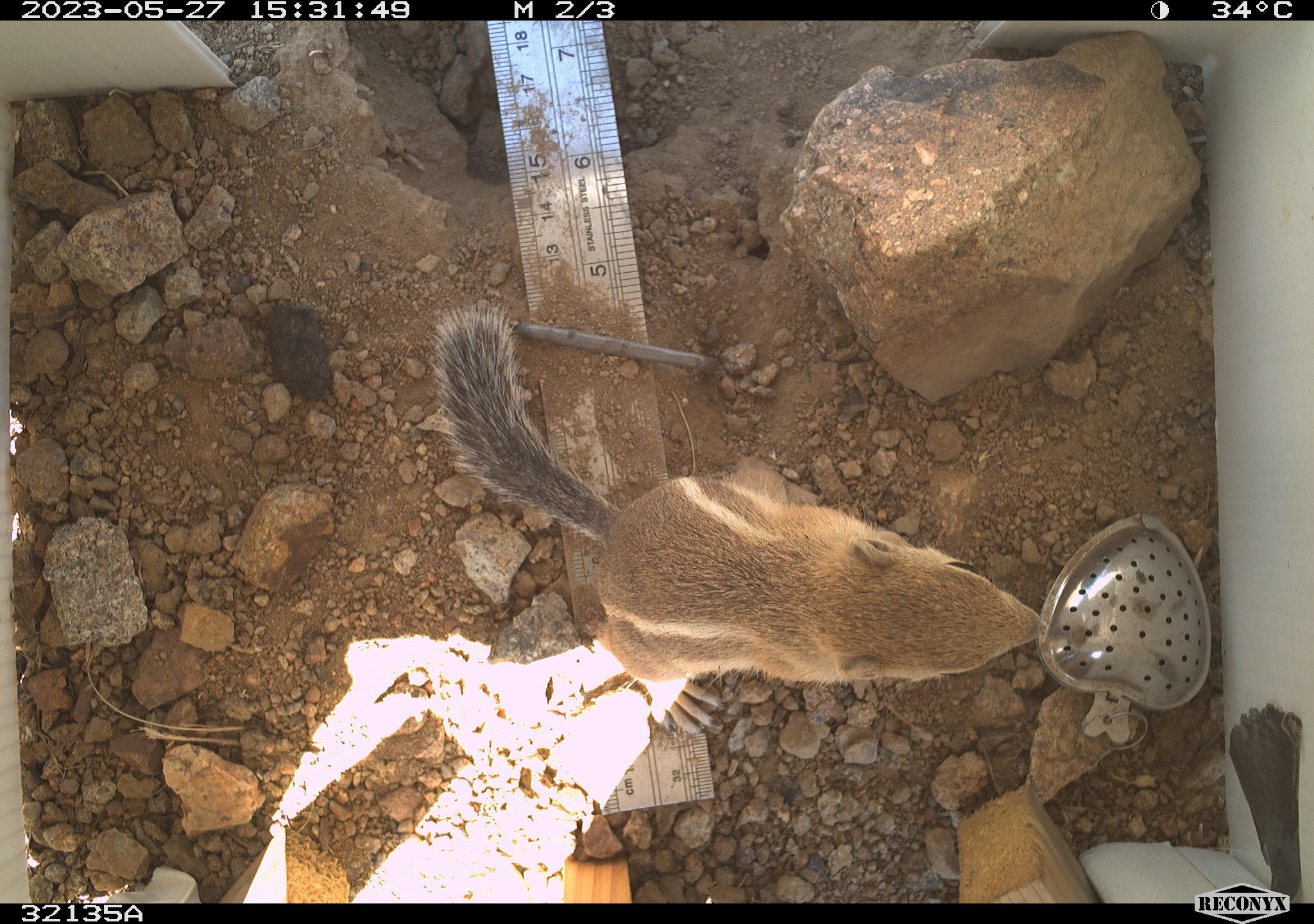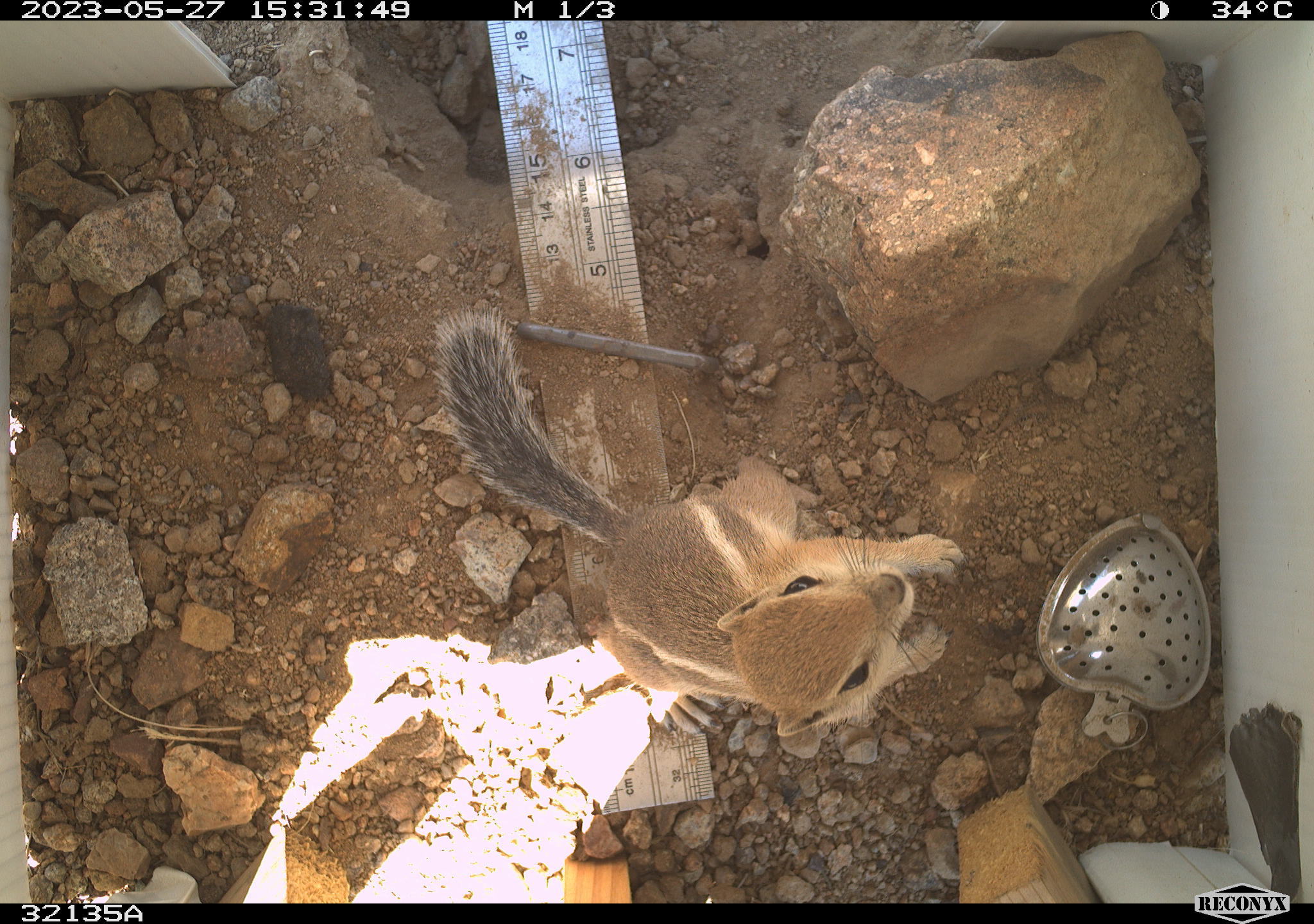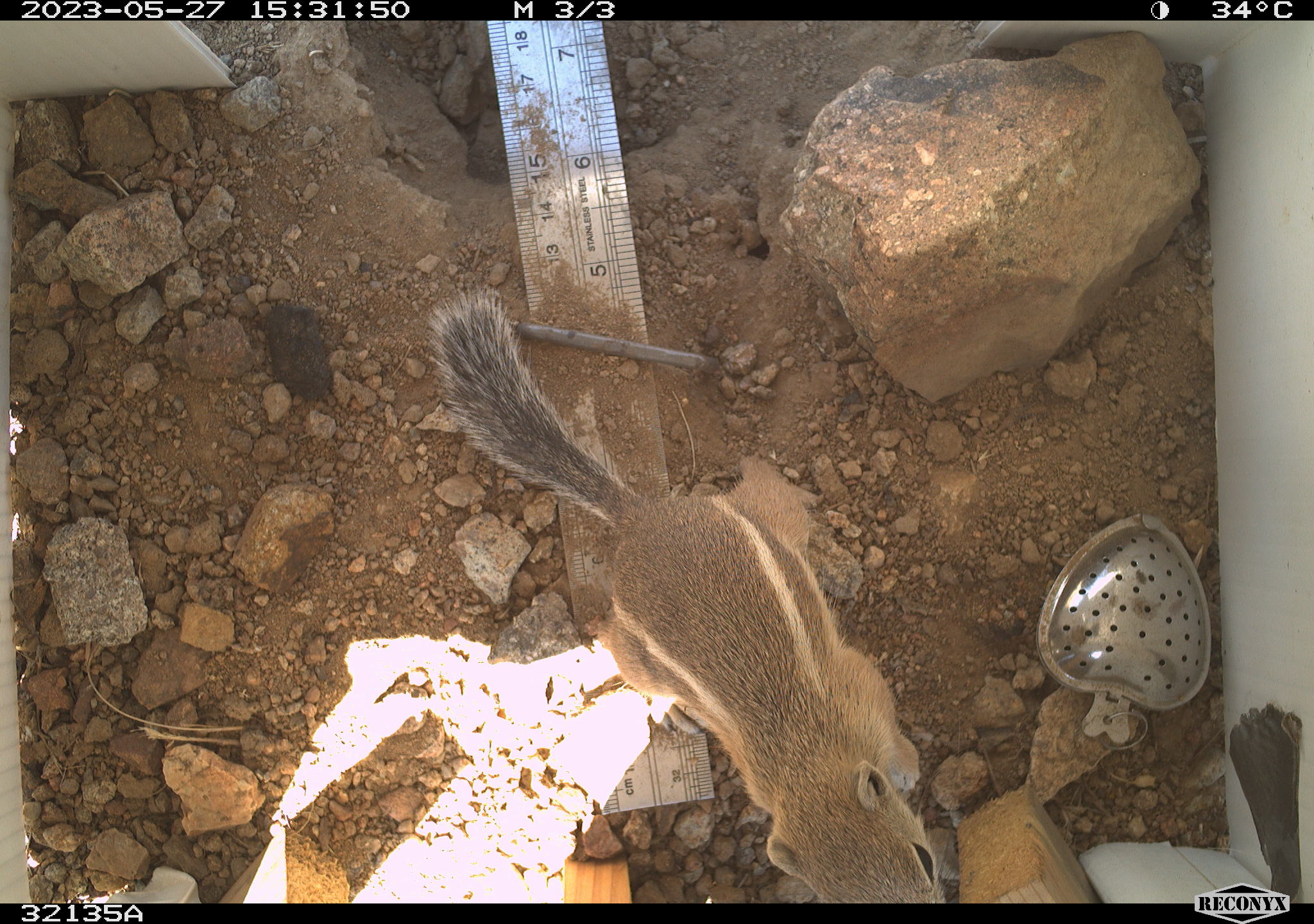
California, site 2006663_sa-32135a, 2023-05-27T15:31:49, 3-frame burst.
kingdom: Animalia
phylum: Chordata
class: Mammalia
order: Rodentia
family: Sciuridae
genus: Ammospermophilus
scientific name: Ammospermophilus leucurus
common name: white-tailed antelope squirrel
White-tailed antelope squirrel (Ammospermophilus leucurus).